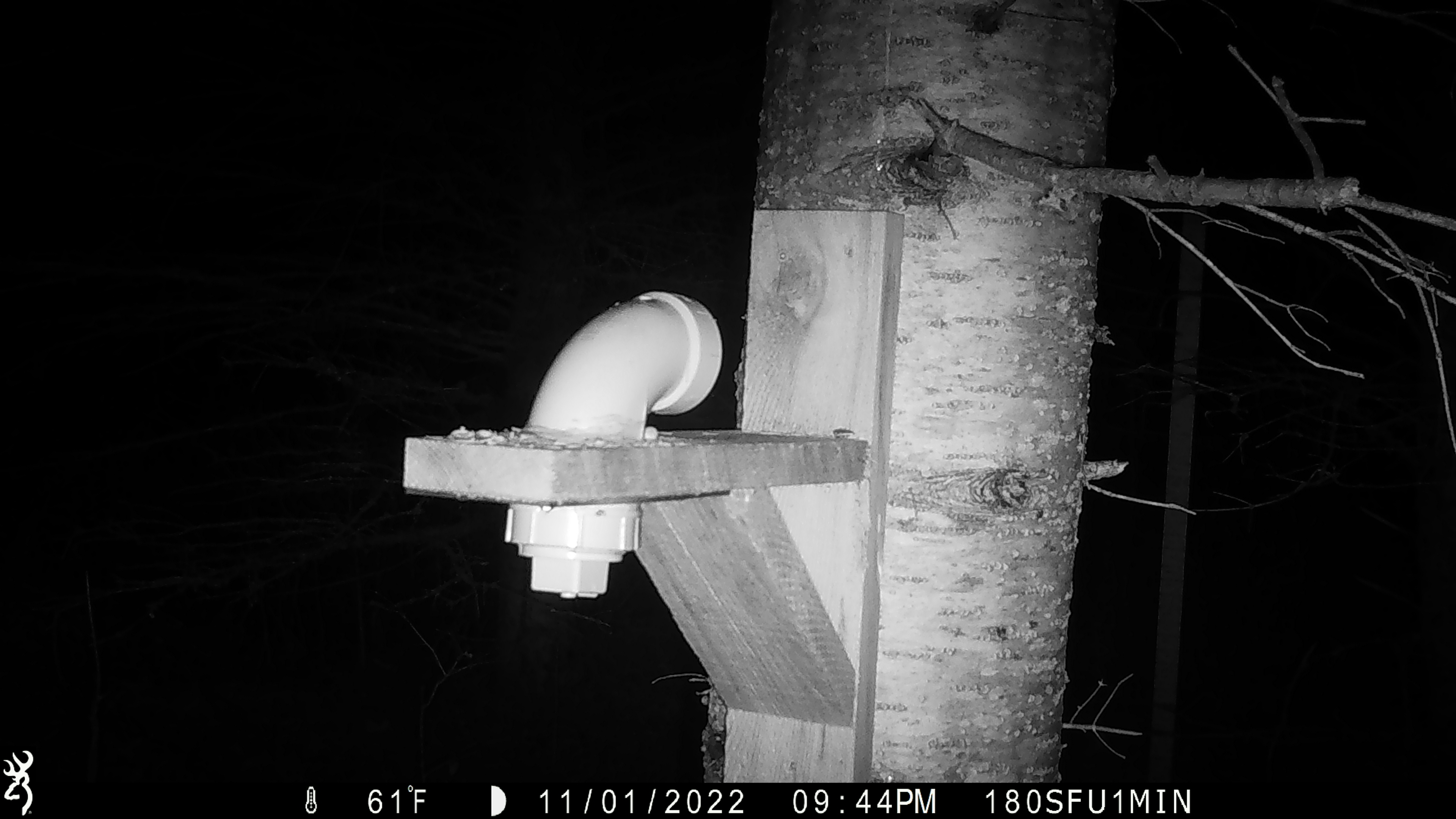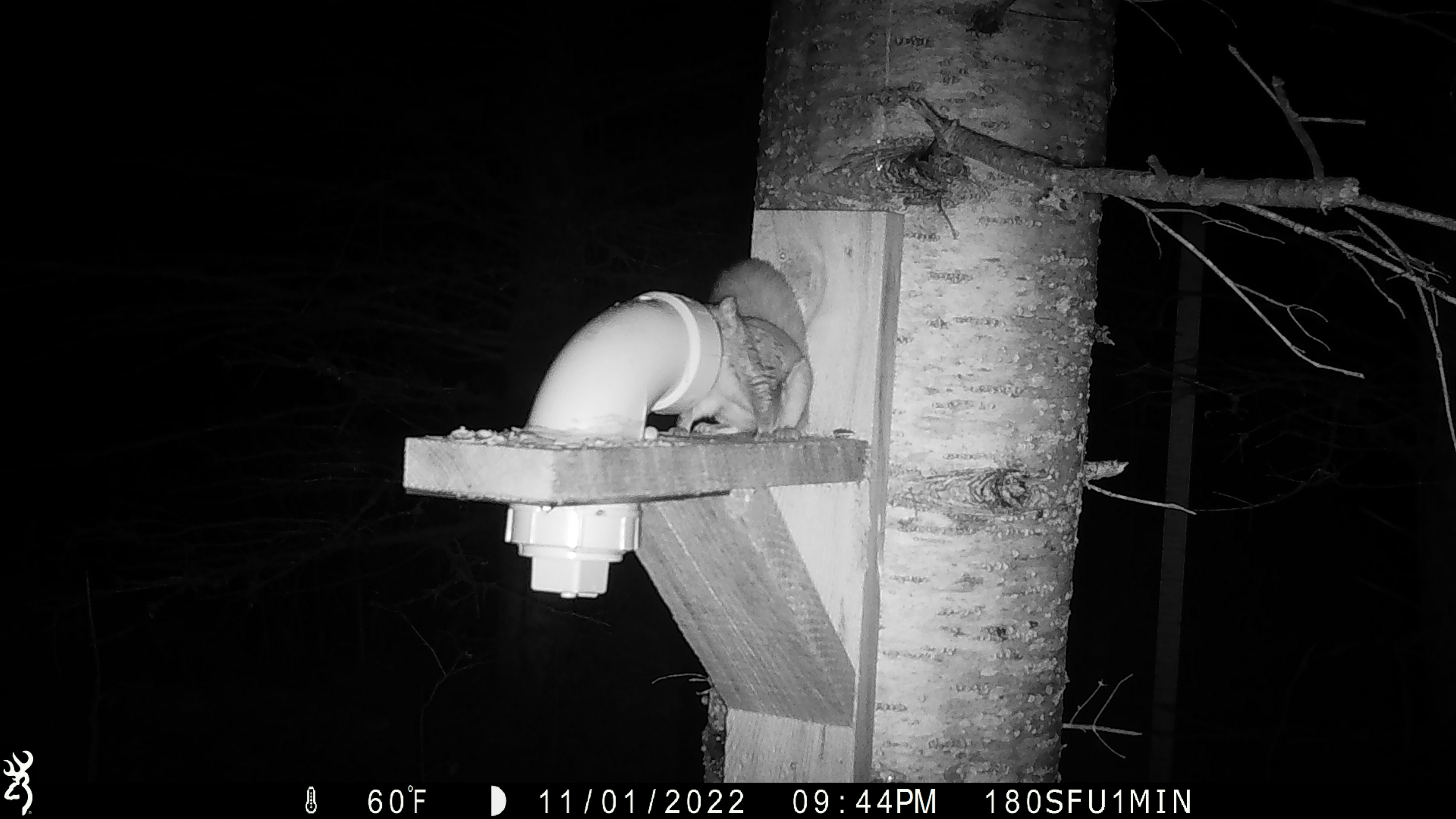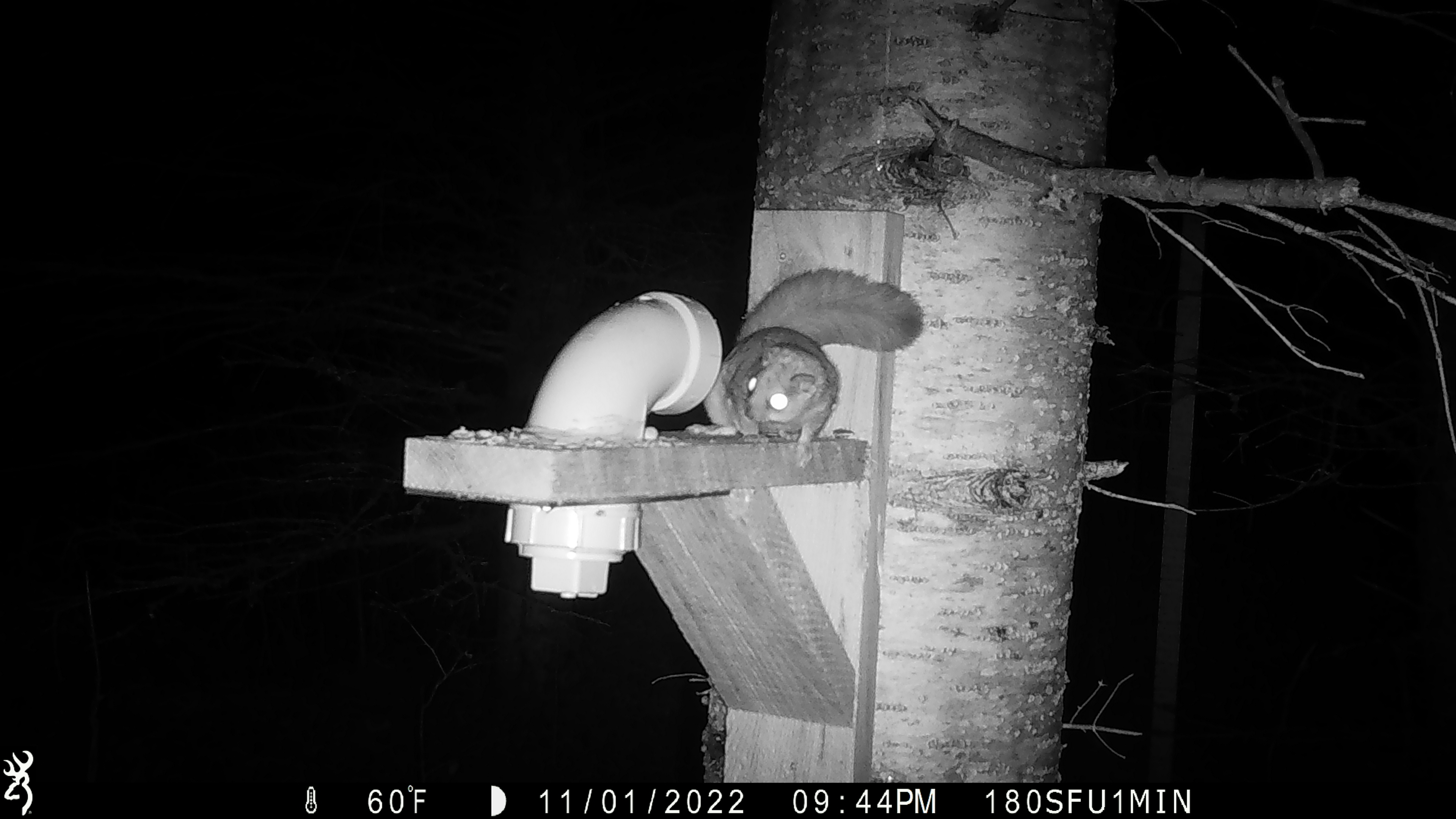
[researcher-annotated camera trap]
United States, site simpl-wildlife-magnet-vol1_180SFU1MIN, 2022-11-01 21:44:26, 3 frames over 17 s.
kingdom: Animalia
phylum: Chordata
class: Mammalia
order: Rodentia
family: Sciuridae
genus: Glaucomys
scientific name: Glaucomys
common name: flying squirrel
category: flying squirrel sp.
Flying squirrel sp. (flying squirrel) (Glaucomys).